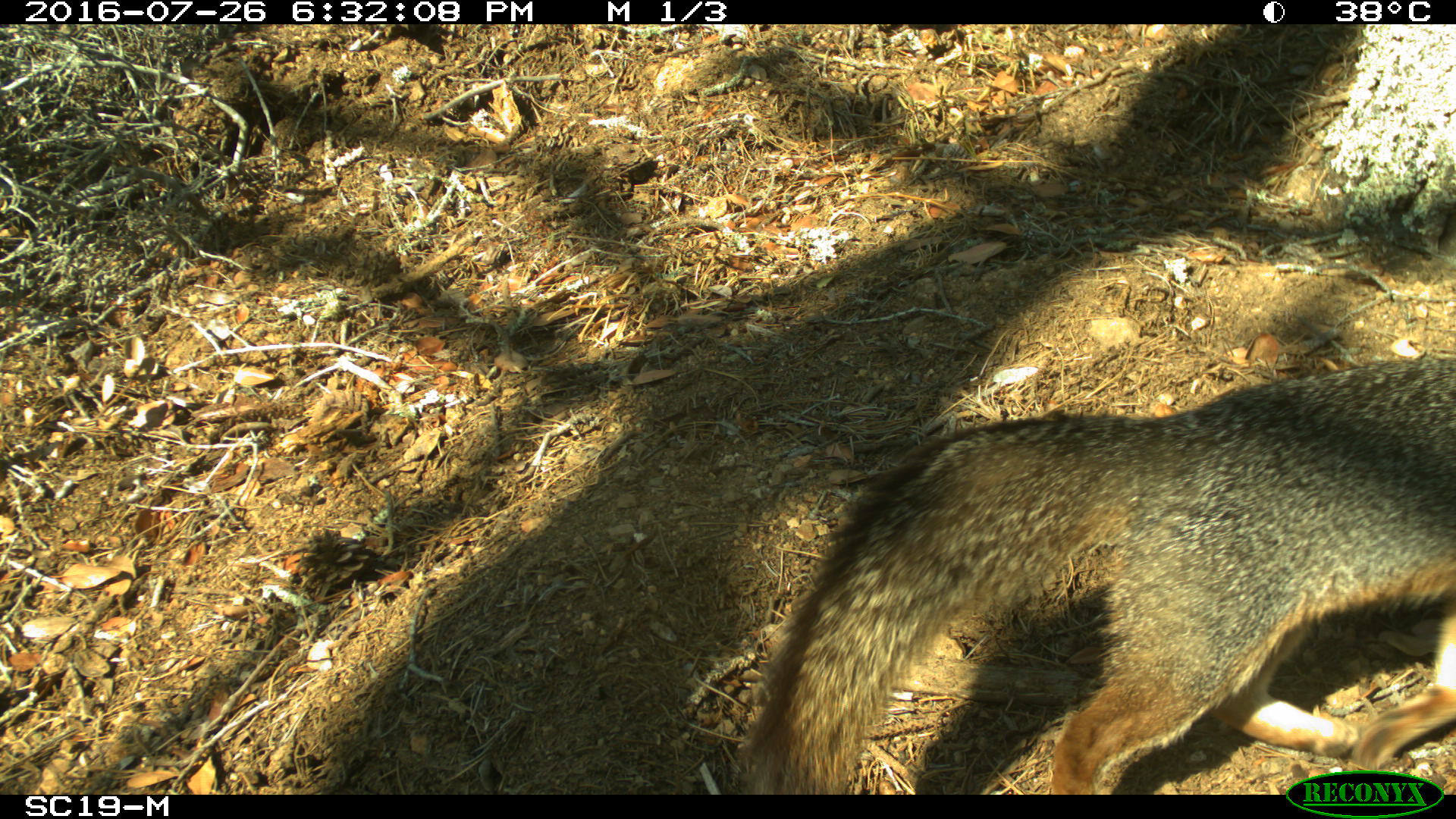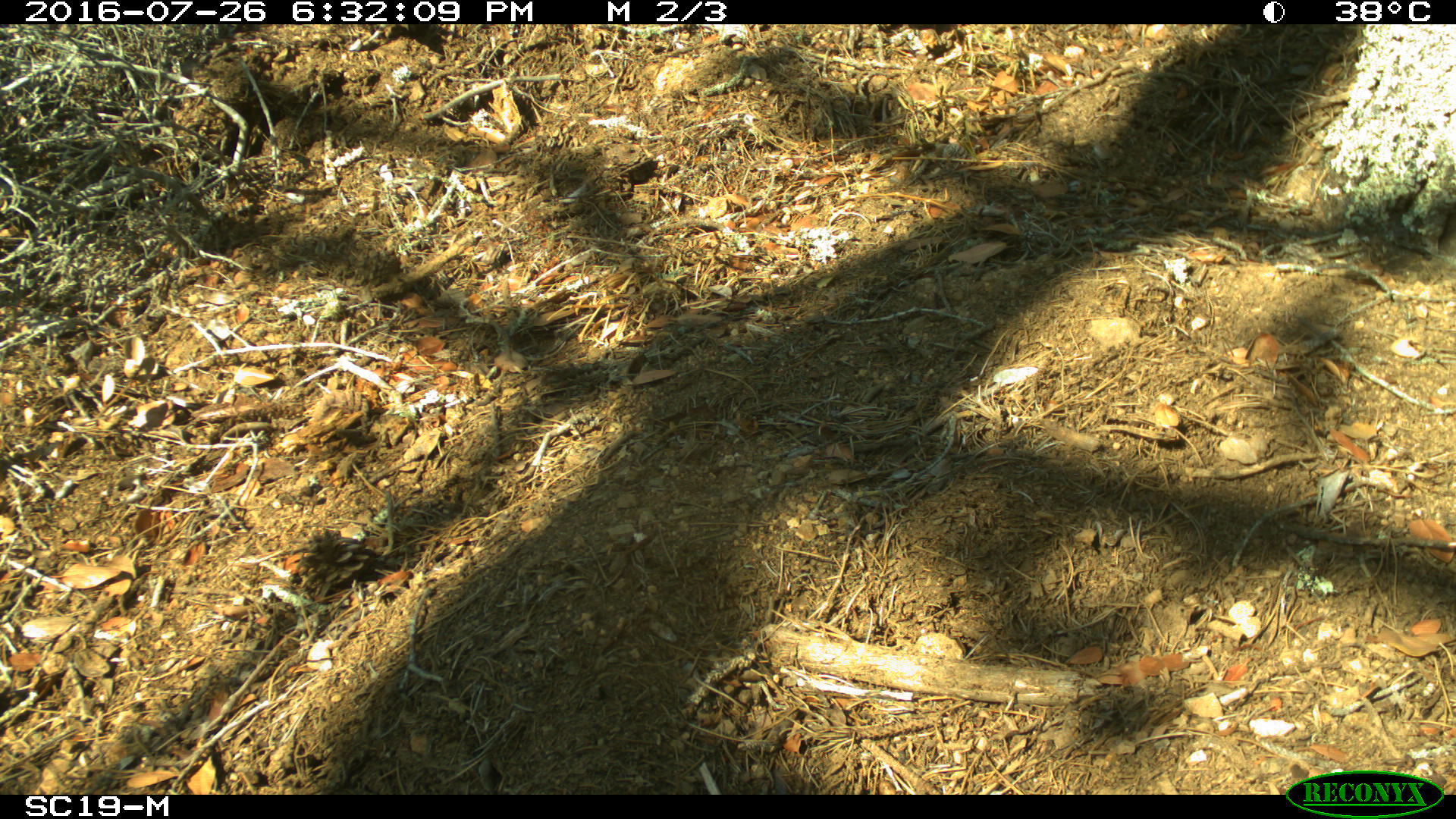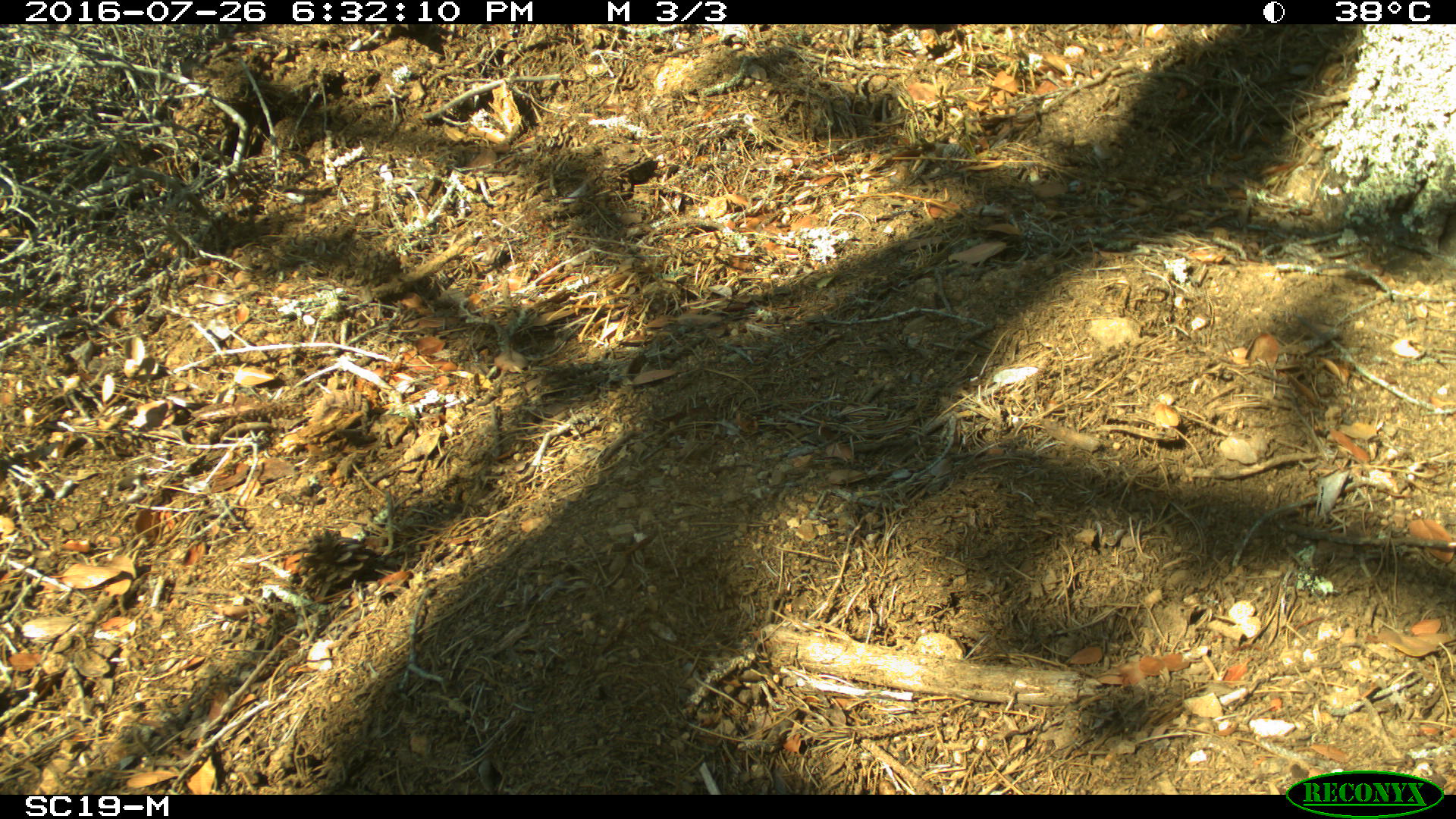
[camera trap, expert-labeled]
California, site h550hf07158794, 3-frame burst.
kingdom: Animalia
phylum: Chordata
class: Mammalia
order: Carnivora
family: Canidae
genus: Urocyon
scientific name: Urocyon littoralis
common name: island fox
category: fox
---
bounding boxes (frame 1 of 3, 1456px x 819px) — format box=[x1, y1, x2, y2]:
fox: box=[742, 358, 1455, 792]